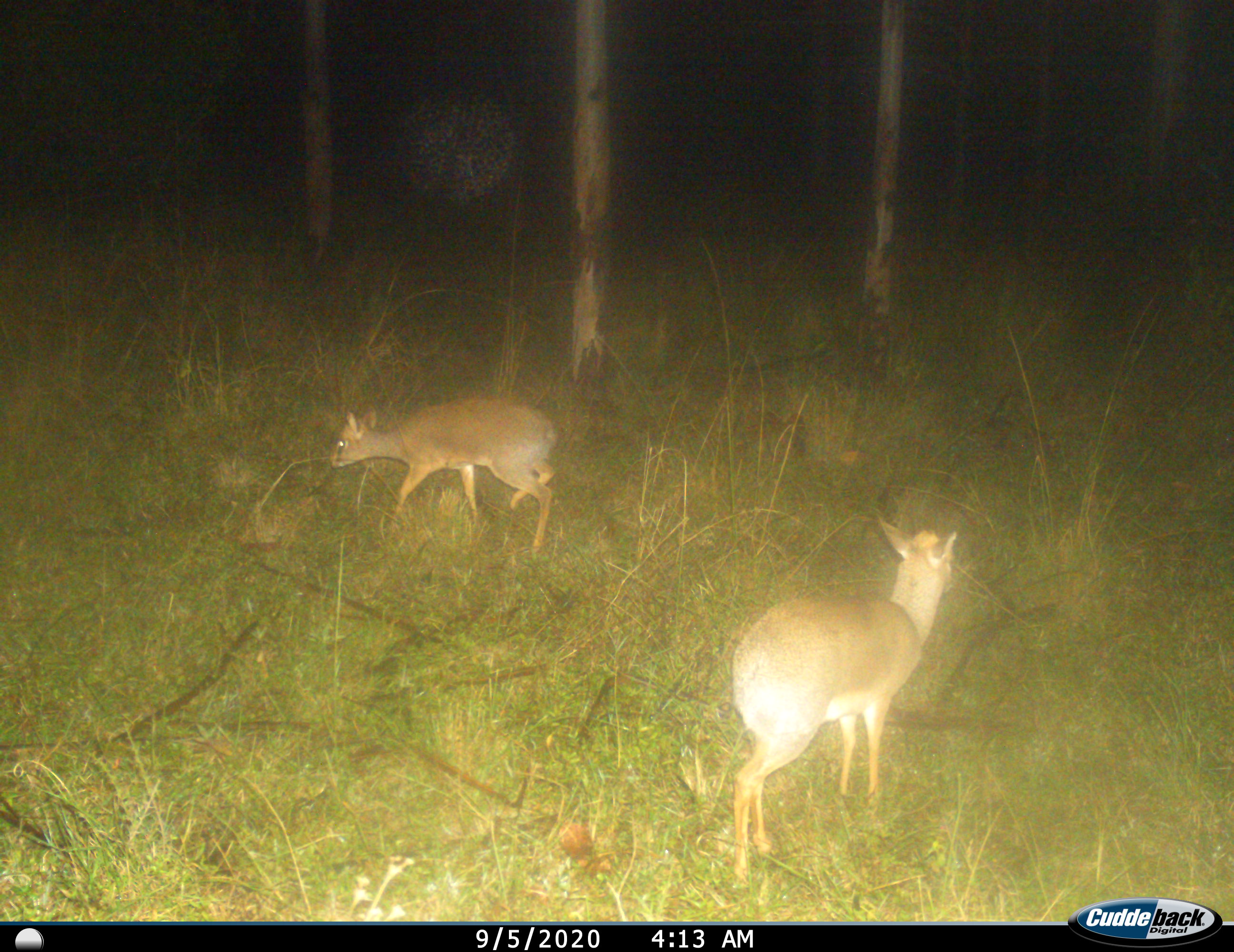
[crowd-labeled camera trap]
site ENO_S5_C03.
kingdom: Animalia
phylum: Chordata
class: Mammalia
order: Artiodactyla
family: Bovidae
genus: Madoqua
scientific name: Madoqua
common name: dik-dik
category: dikdik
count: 2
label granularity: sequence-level